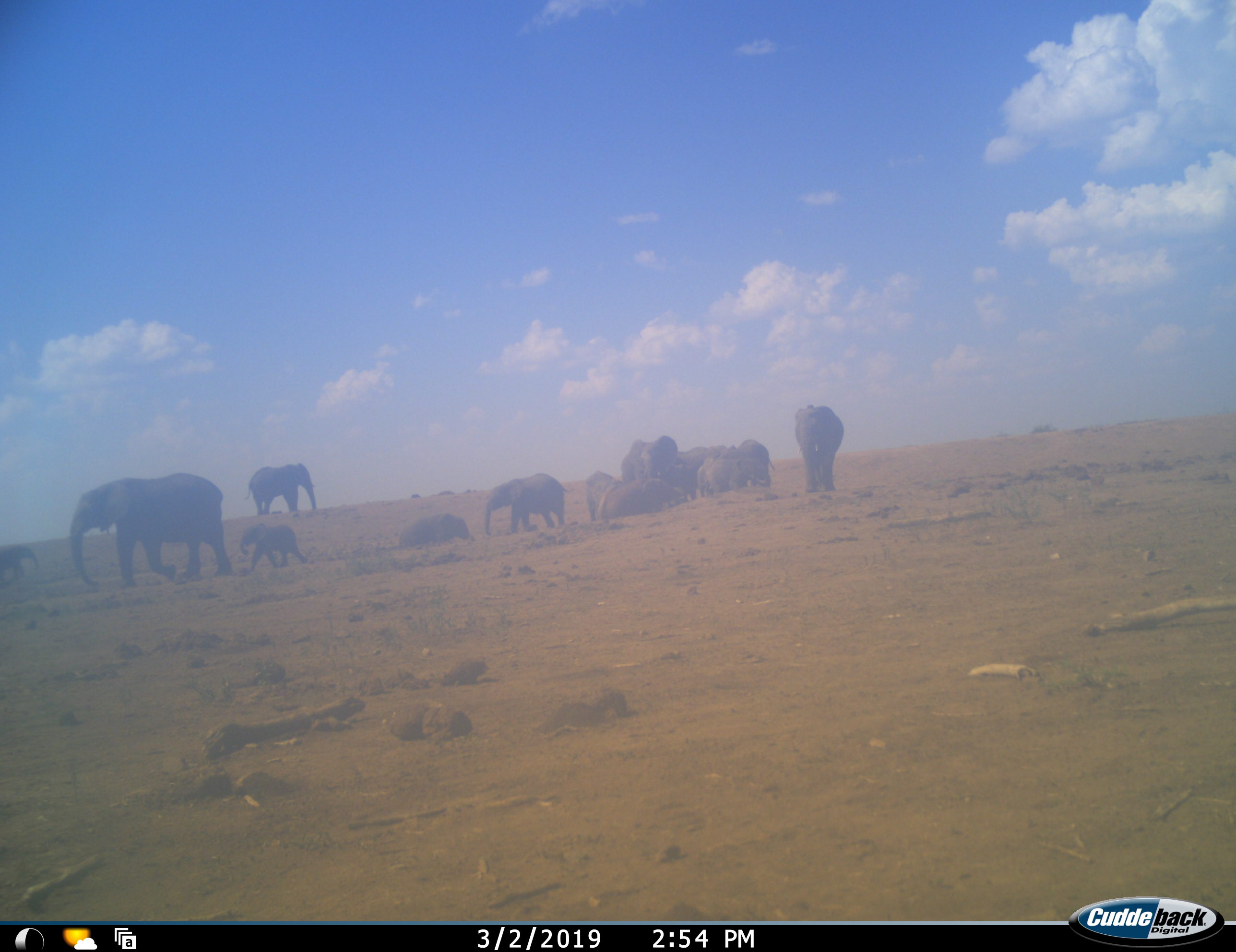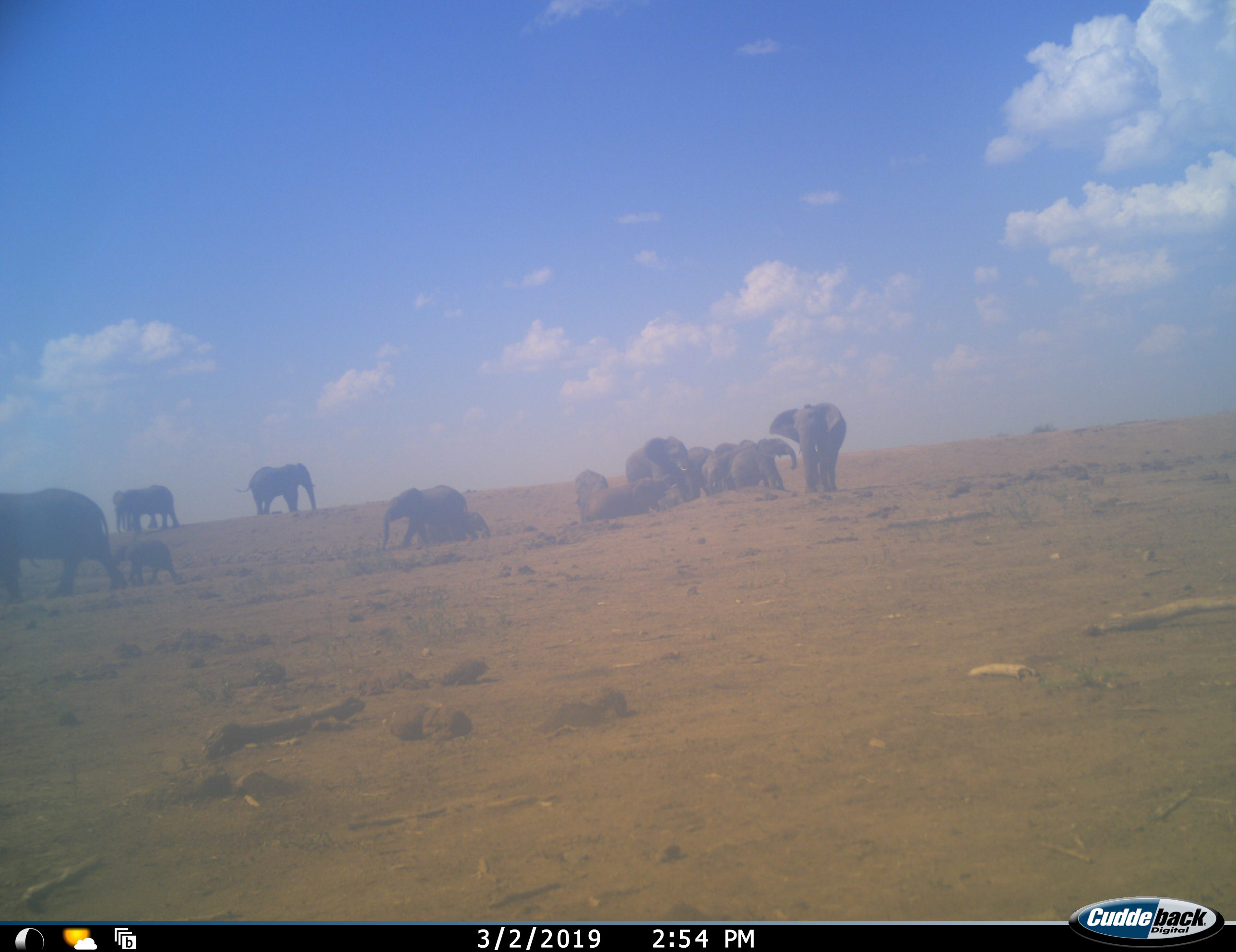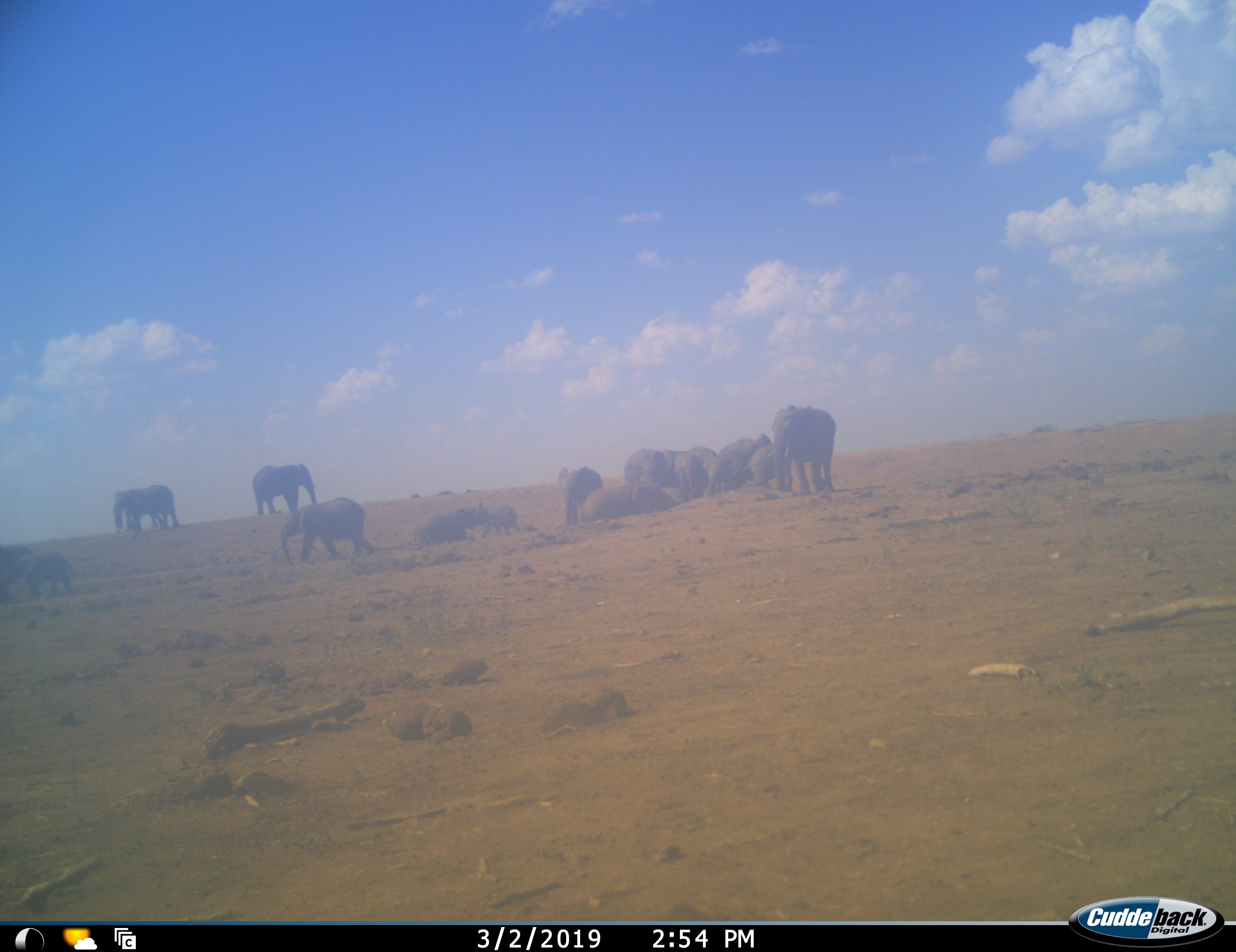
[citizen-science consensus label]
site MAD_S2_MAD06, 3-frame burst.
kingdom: Animalia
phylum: Chordata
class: Mammalia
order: Proboscidea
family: Elephantidae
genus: Loxodonta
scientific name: Loxodonta africana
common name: african bush elephant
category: elephant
Elephant (african bush elephant) (Loxodonta africana), count 11-50. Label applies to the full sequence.